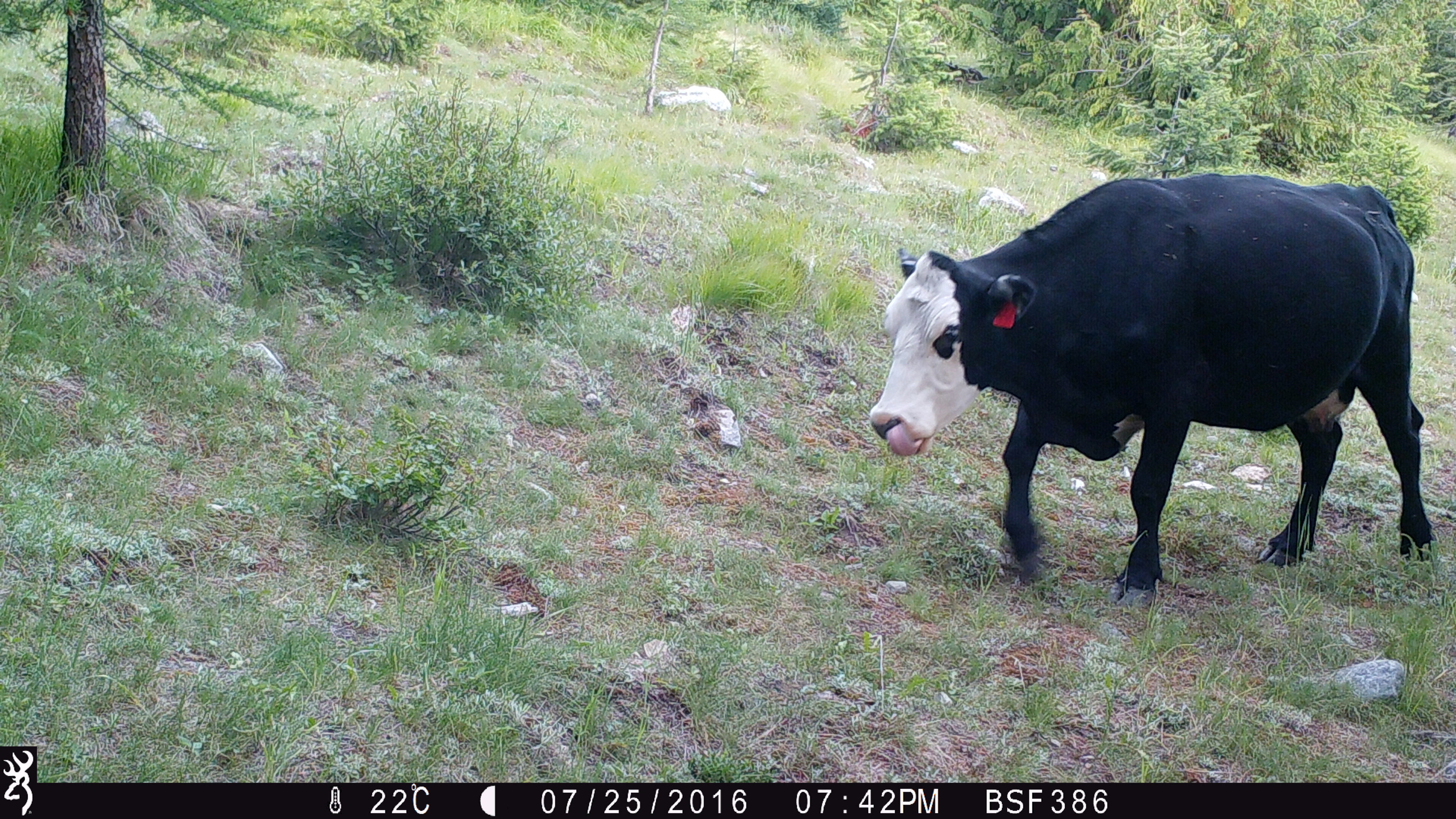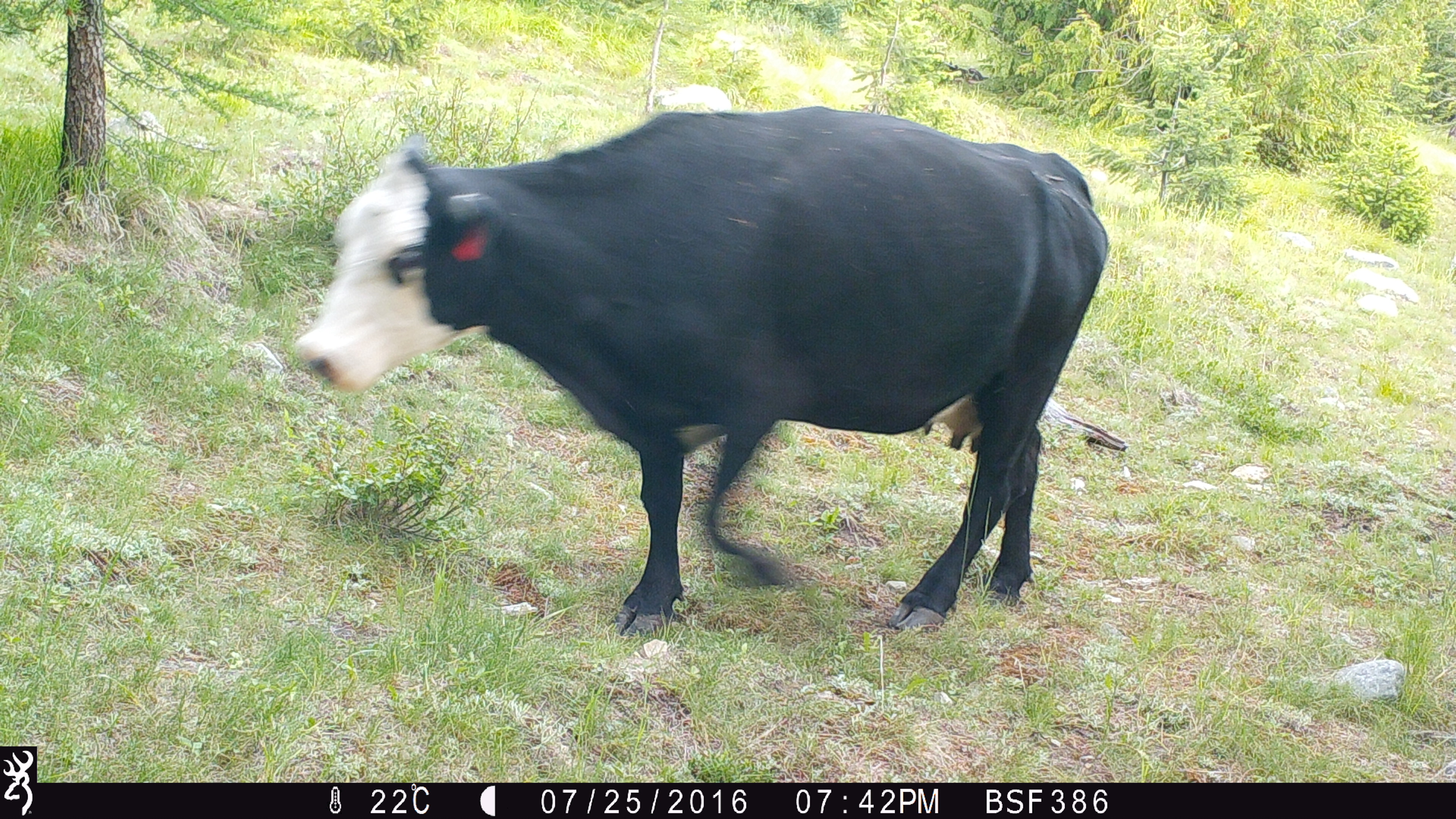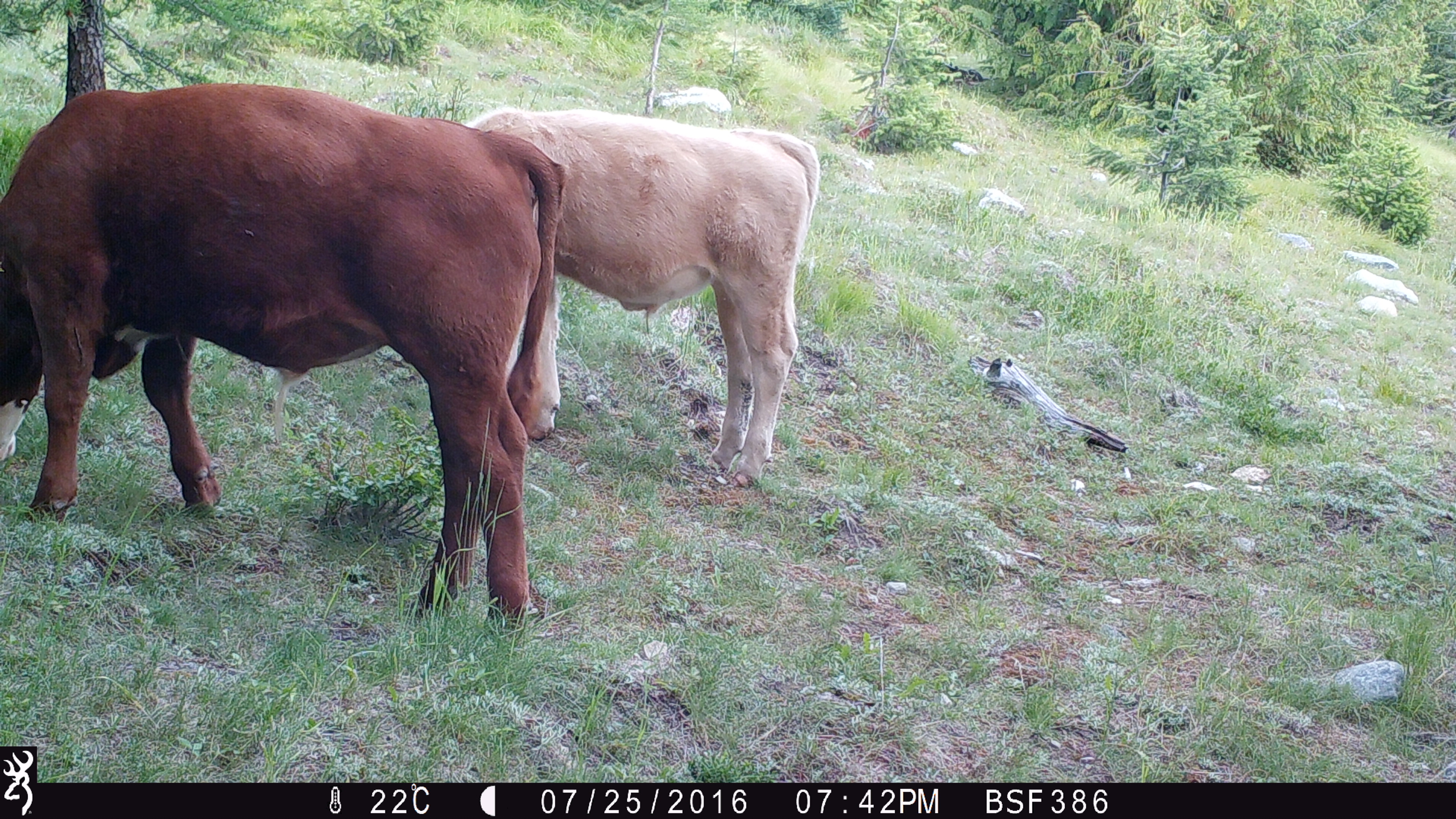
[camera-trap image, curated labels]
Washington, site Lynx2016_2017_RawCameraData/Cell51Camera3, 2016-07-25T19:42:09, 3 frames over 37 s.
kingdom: Animalia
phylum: Chordata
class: Mammalia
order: Artiodactyla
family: Bovidae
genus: Bos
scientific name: Bos taurus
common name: domestic cattle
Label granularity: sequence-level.